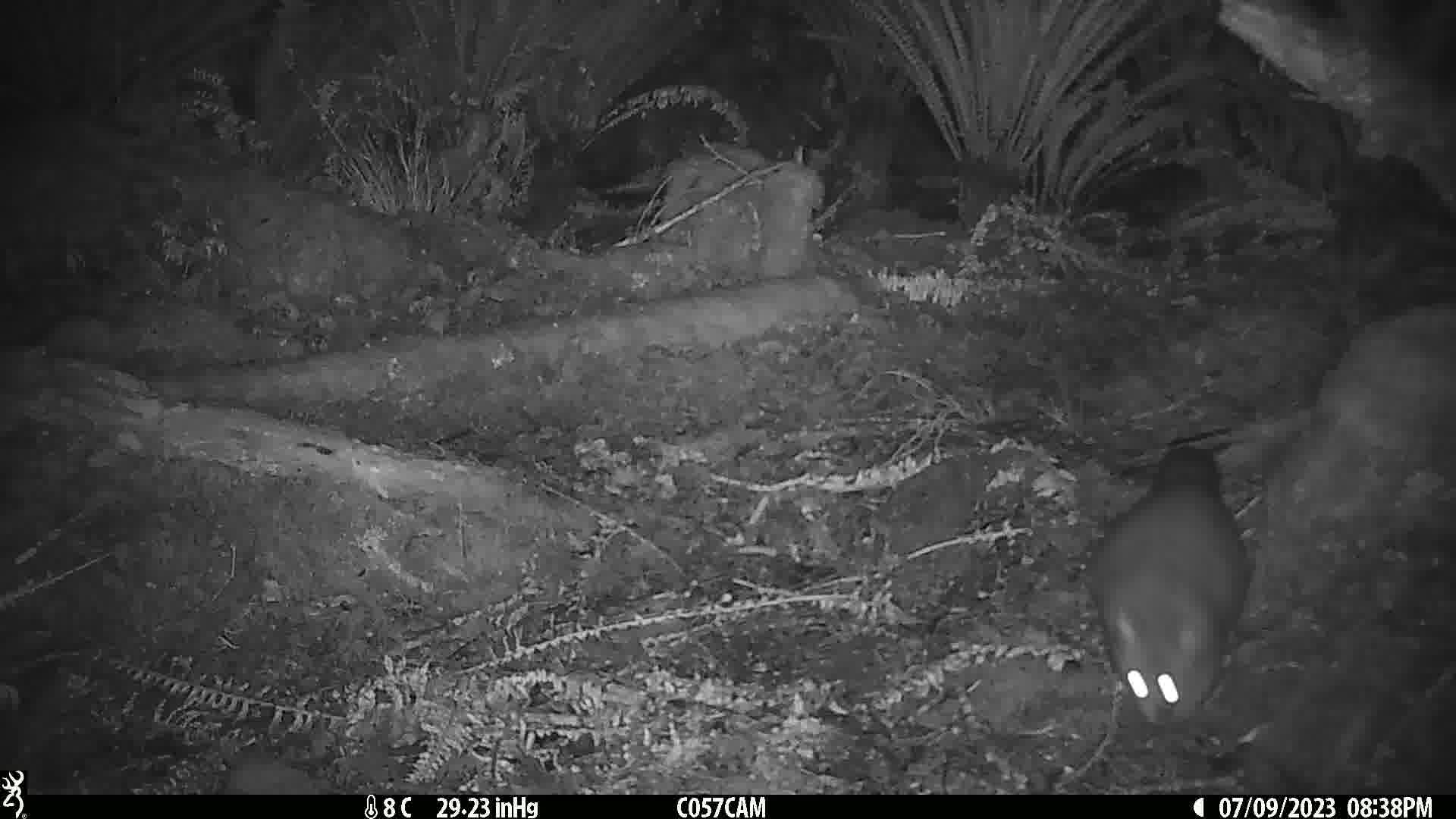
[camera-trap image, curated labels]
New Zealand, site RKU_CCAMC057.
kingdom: Animalia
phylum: Chordata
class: Mammalia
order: Diprotodontia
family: Phalangeridae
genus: Trichosurus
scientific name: Trichosurus vulpecula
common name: common brushtail possum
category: possum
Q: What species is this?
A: Possum (common brushtail possum) (Trichosurus vulpecula).